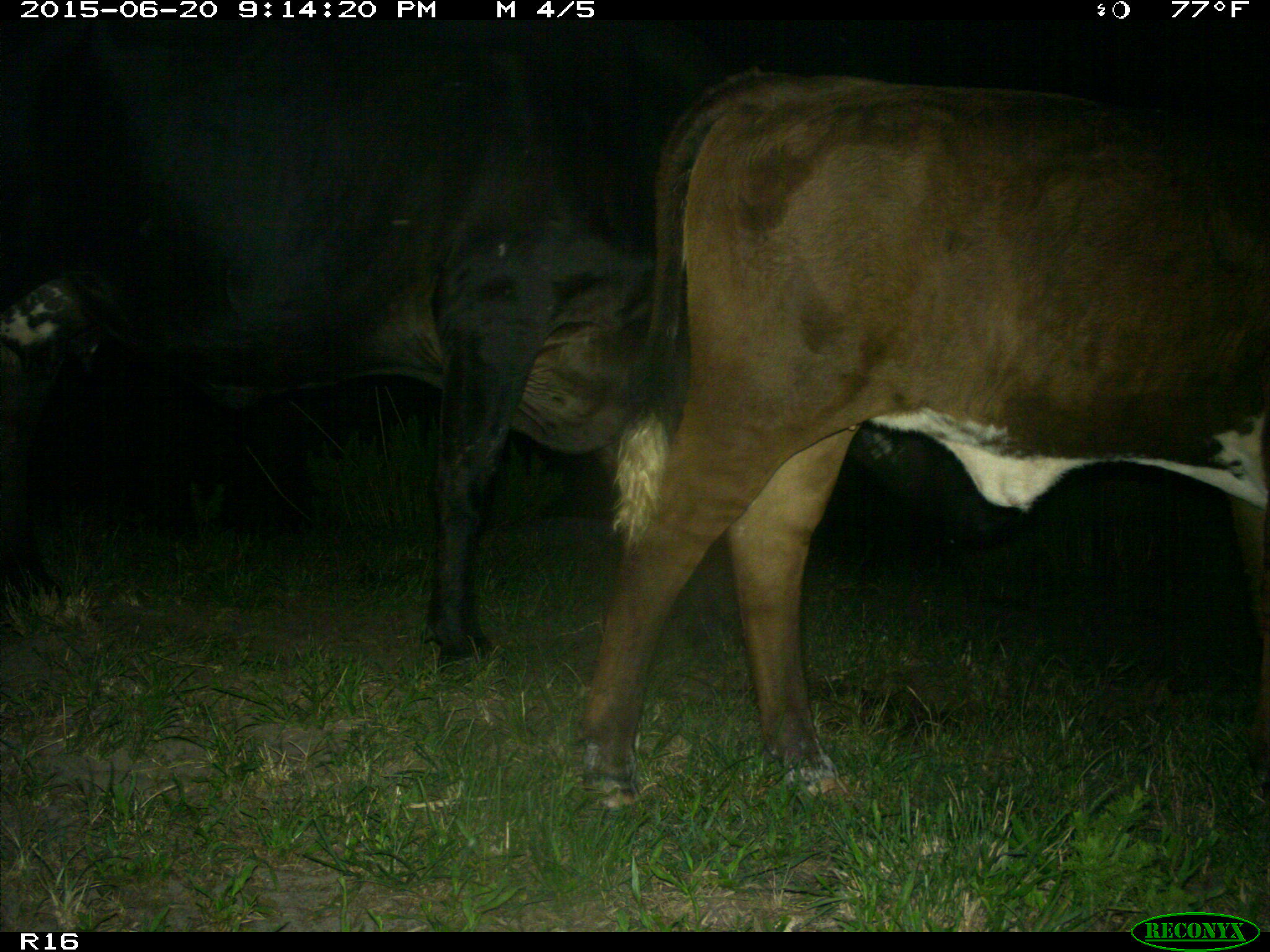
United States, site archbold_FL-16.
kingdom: Animalia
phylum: Chordata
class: Mammalia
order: Artiodactyla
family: Bovidae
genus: Bos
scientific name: Bos taurus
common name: domestic cow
Bos taurus (domestic cow).